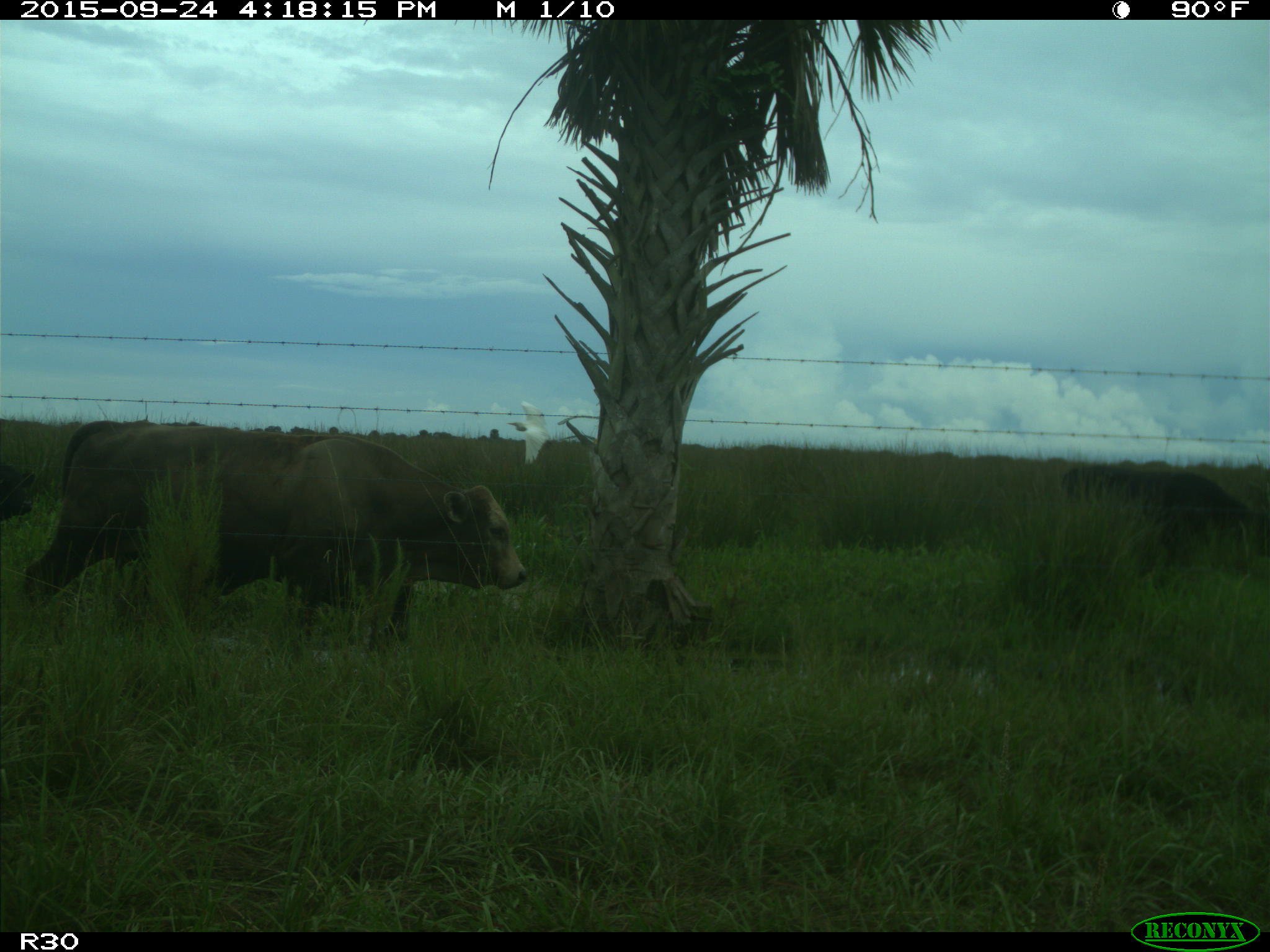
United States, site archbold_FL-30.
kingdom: Animalia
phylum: Chordata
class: Mammalia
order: Artiodactyla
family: Bovidae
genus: Bos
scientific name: Bos taurus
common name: domestic cow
Bos taurus (domestic cow).